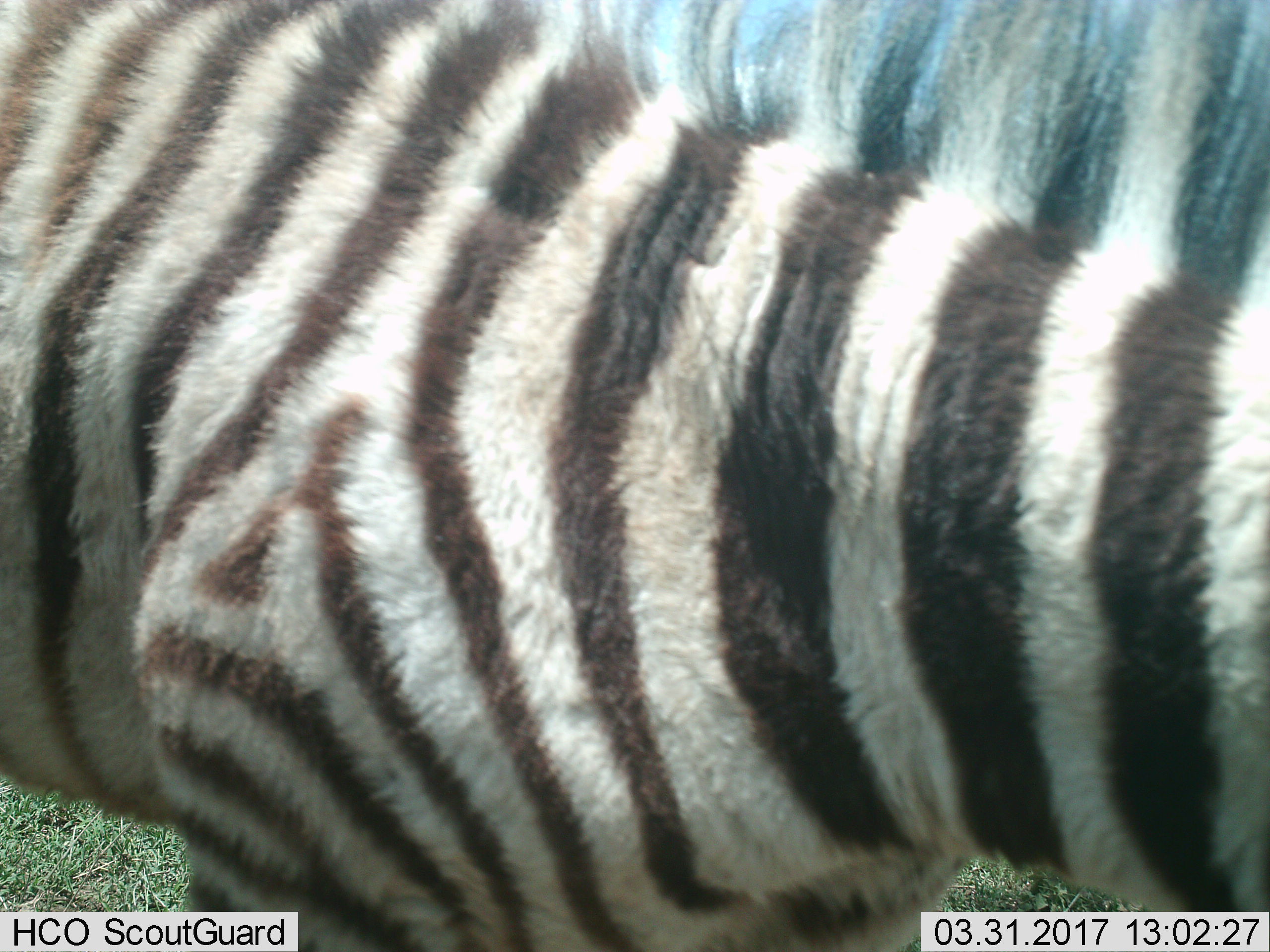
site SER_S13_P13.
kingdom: Animalia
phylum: Chordata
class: Mammalia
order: Perissodactyla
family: Equidae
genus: Equus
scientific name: Equus quagga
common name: plains zebra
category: zebraplains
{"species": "zebraplains (plains zebra) (Equus quagga)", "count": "1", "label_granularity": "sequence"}